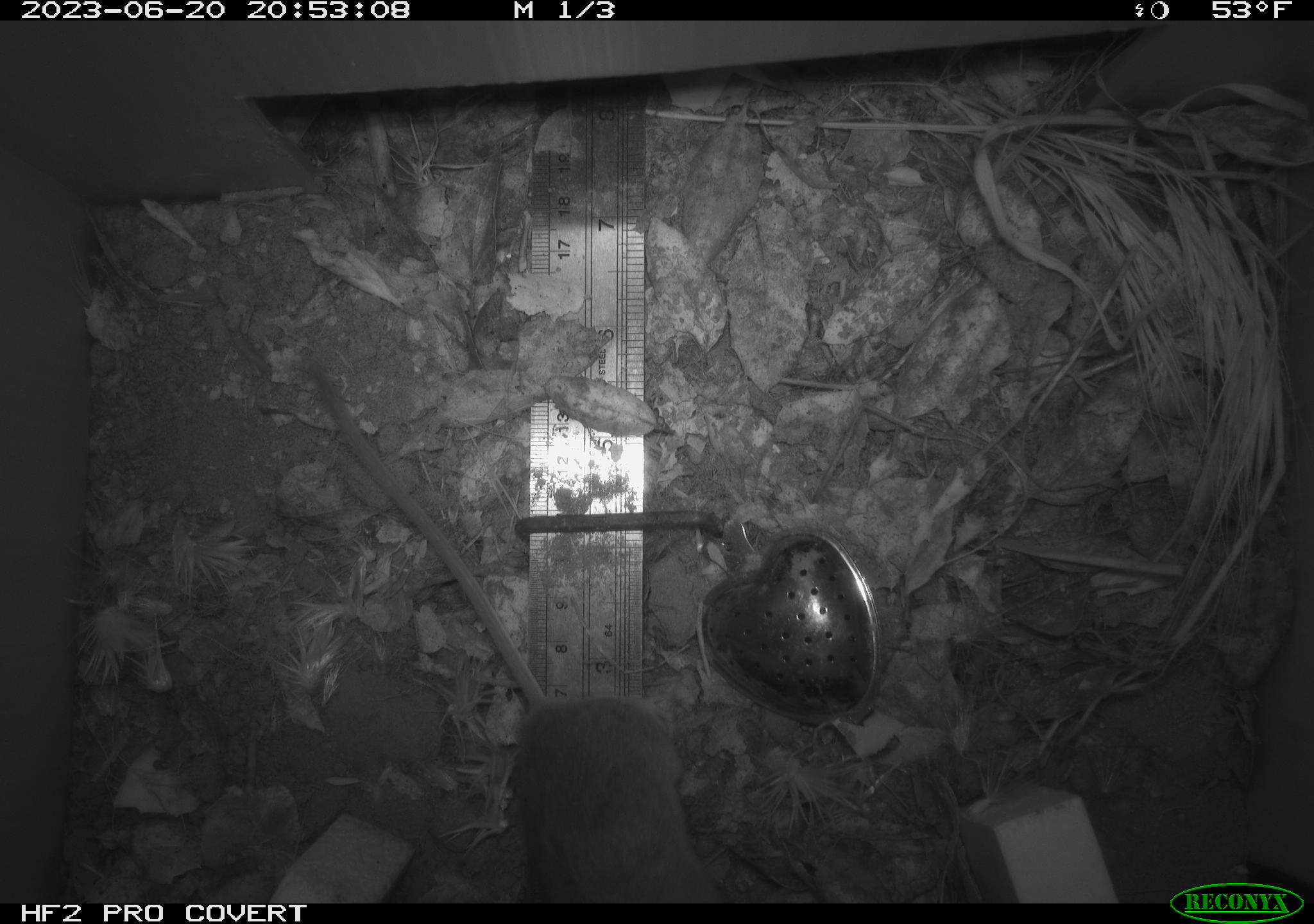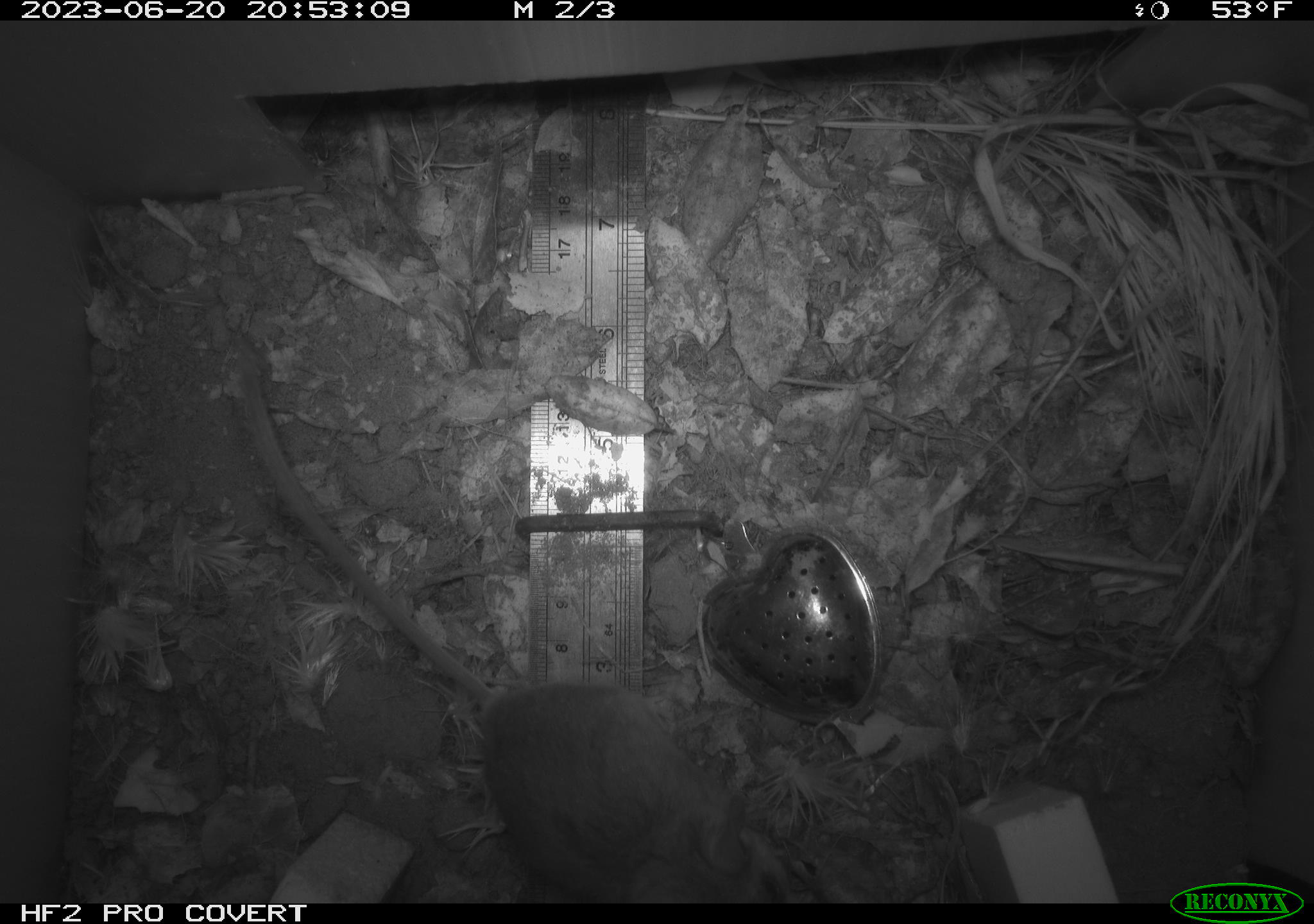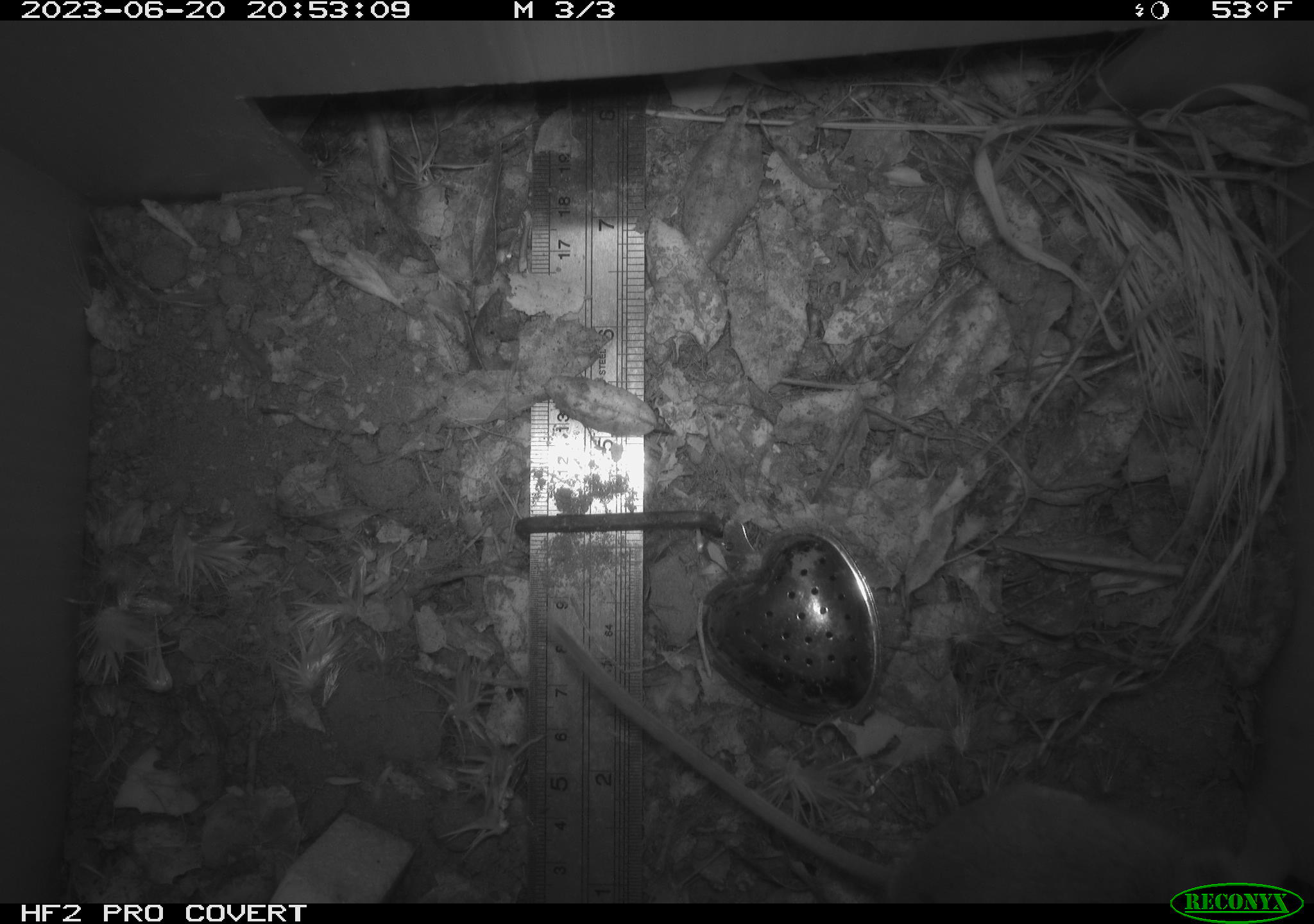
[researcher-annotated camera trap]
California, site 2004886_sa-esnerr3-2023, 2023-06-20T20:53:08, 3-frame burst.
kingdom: Animalia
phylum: Chordata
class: Mammalia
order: Rodentia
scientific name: Rodentia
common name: mouse species